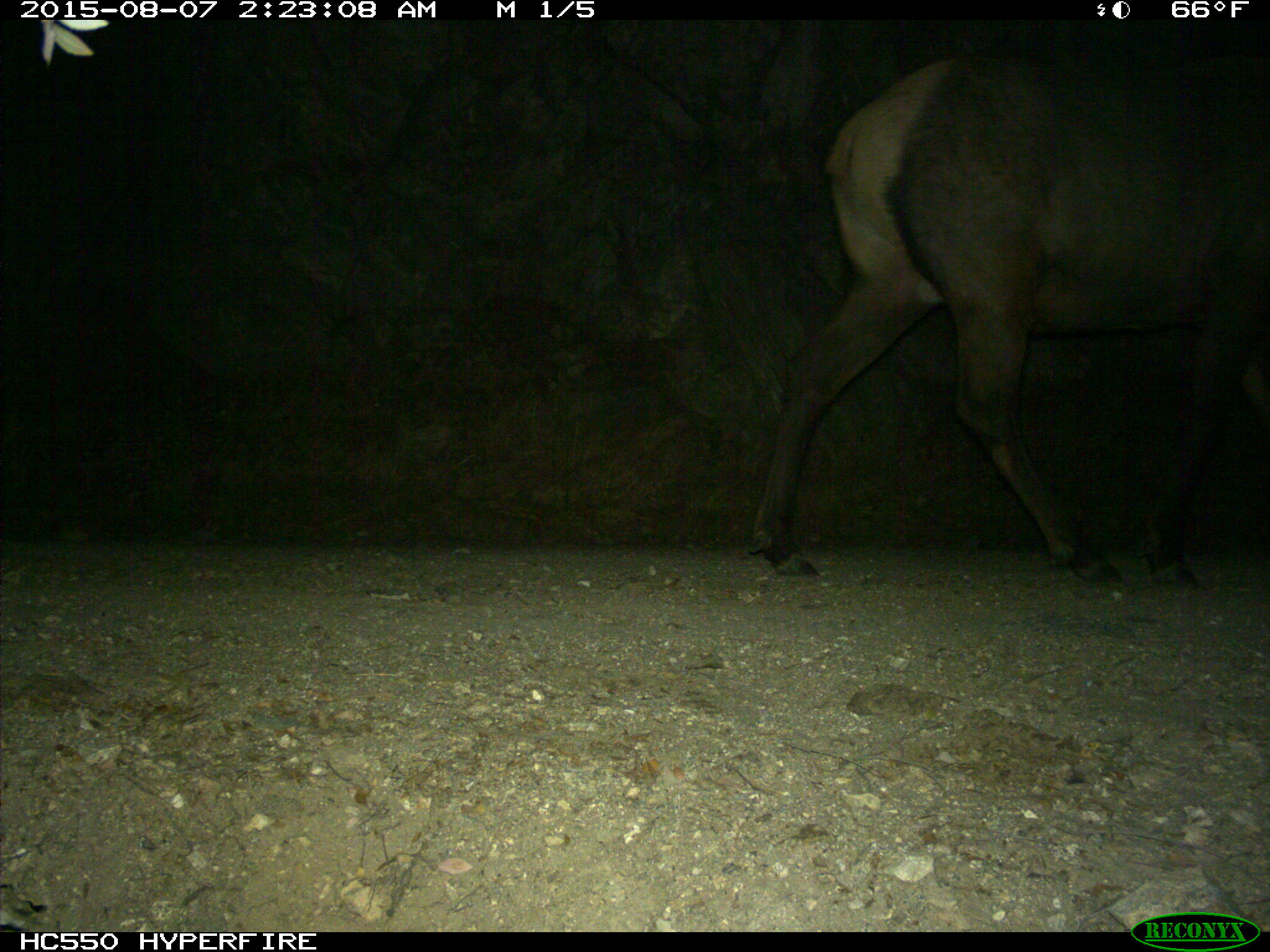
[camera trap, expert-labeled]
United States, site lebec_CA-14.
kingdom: Animalia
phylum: Chordata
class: Mammalia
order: Artiodactyla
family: Cervidae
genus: Cervus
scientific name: Cervus canadensis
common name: elk